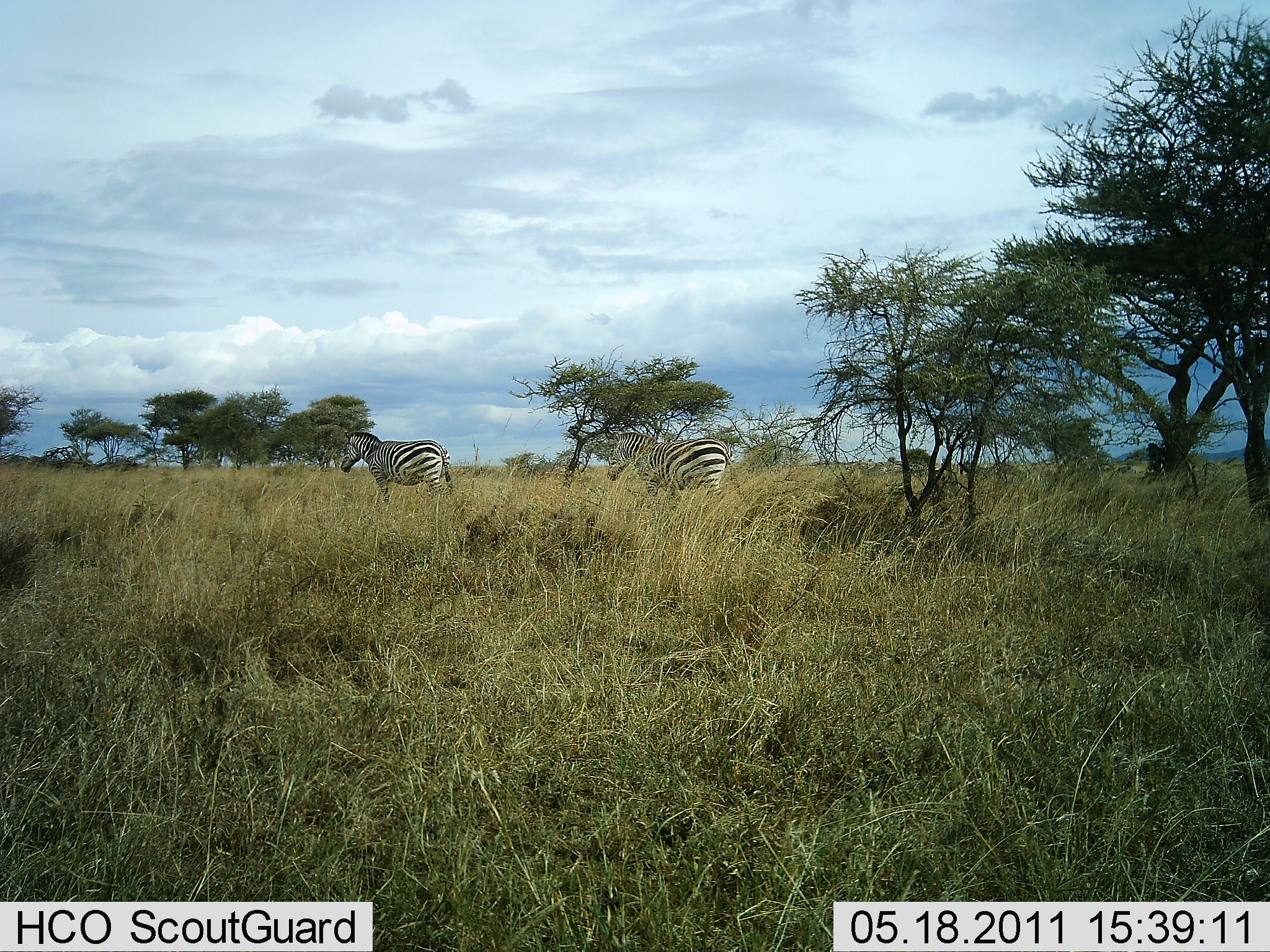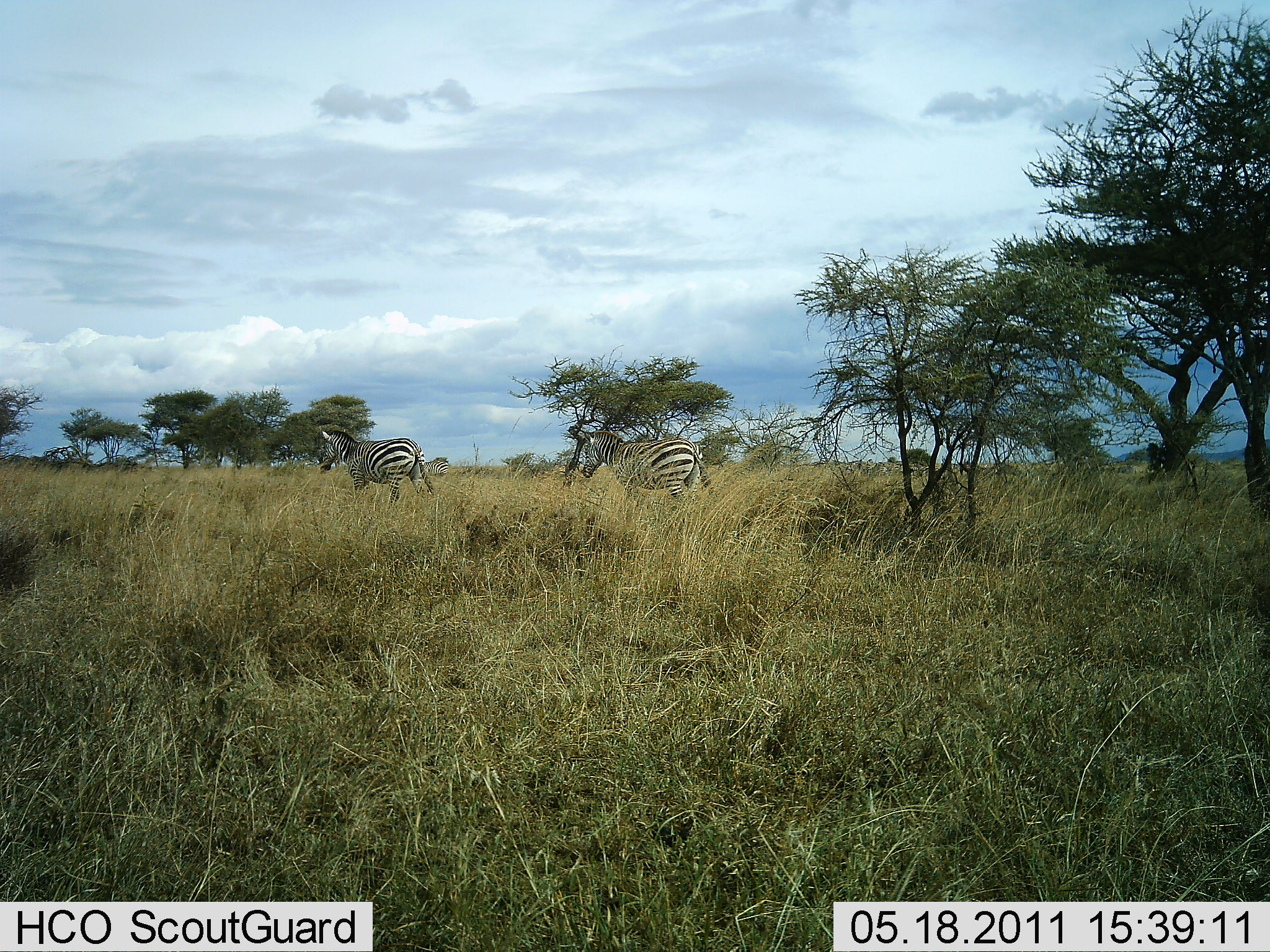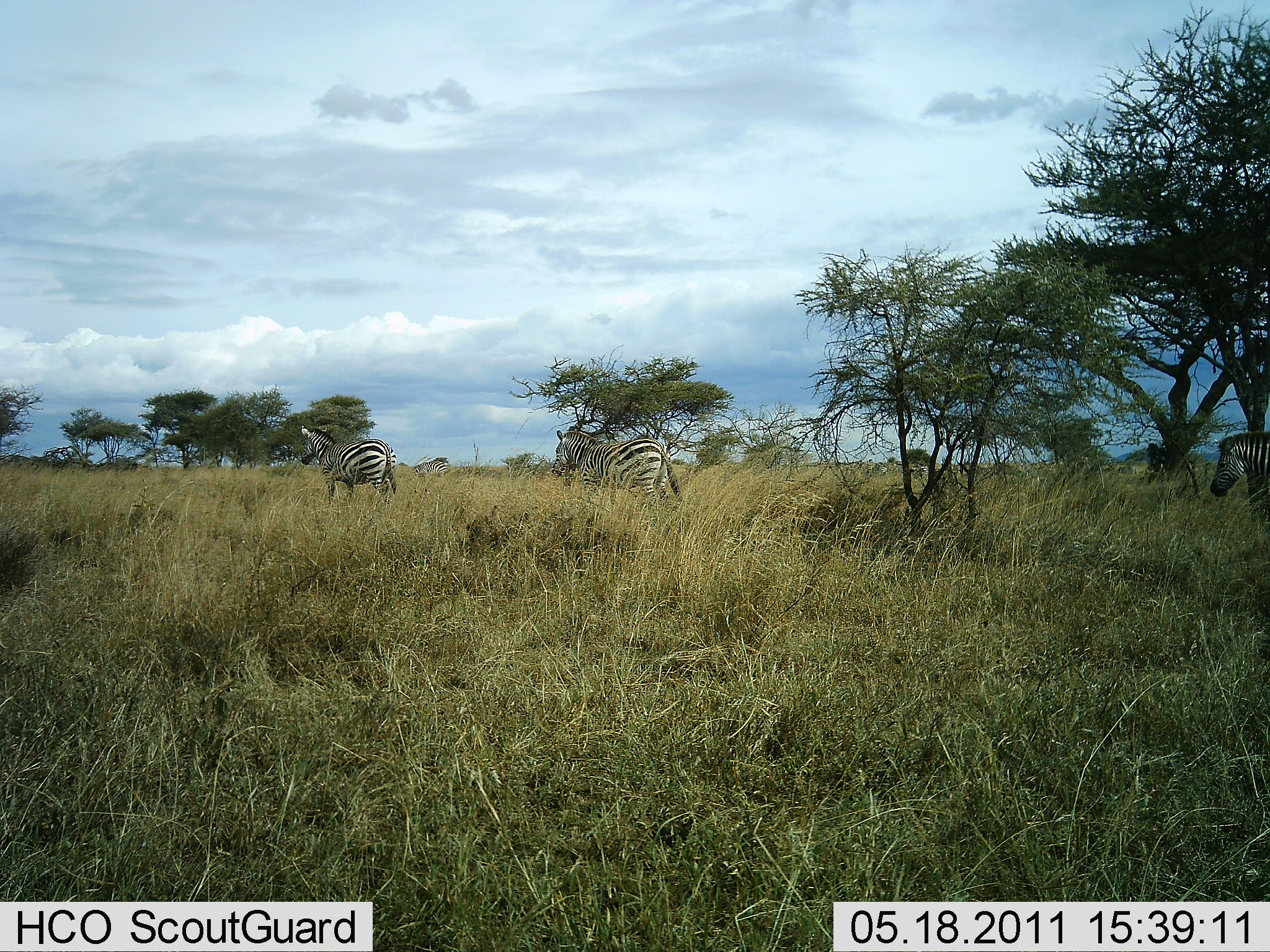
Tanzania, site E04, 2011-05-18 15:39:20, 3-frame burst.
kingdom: Animalia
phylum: Chordata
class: Mammalia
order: Perissodactyla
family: Equidae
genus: Equus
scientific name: Equus quagga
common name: plains zebra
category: zebra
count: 3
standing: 27%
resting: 0%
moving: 91%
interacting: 0%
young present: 0%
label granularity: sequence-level